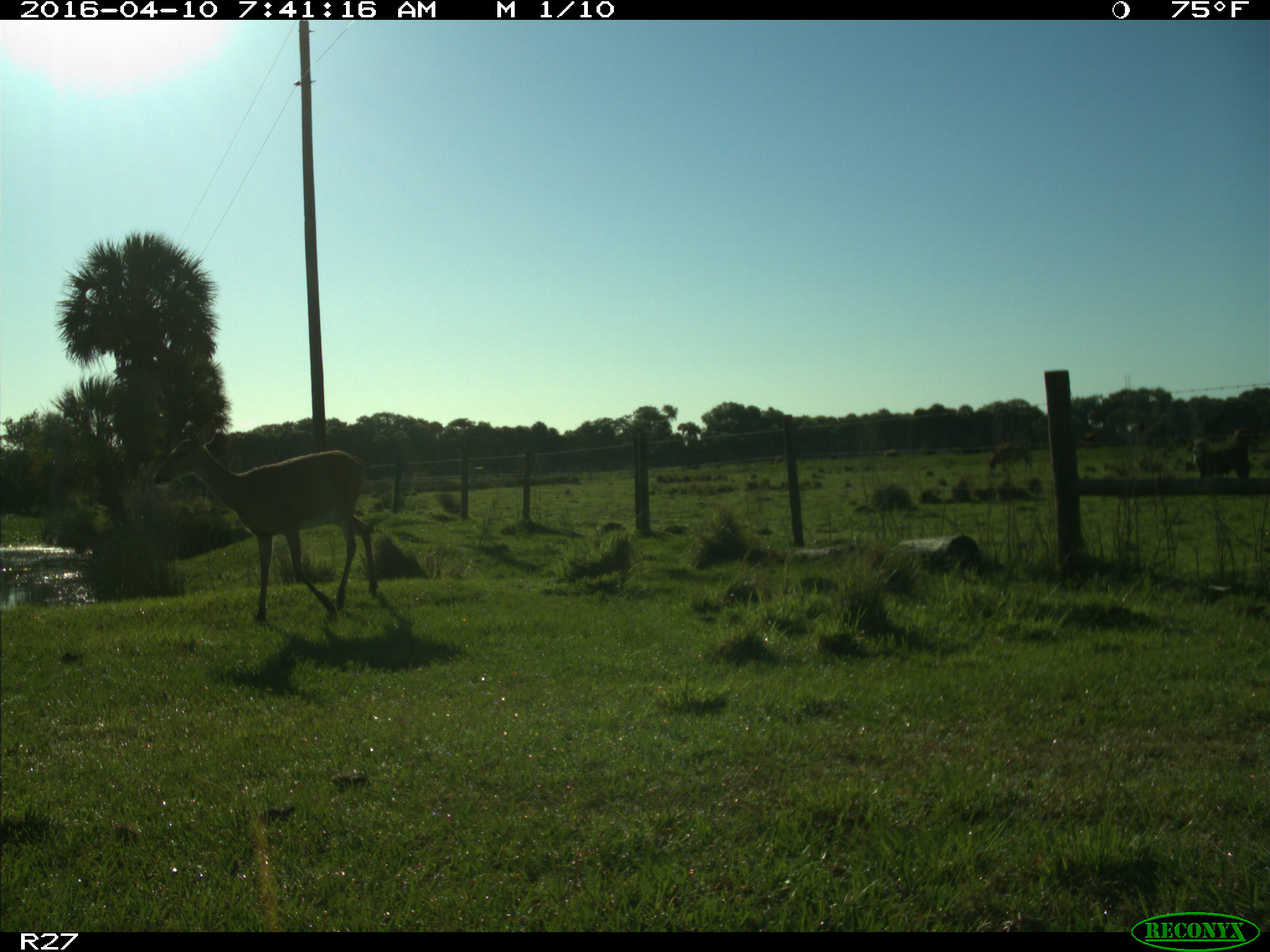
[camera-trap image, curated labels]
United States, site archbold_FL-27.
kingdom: Animalia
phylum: Chordata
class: Mammalia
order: Artiodactyla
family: Cervidae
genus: Odocoileus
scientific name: Odocoileus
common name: deer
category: unidentified deer